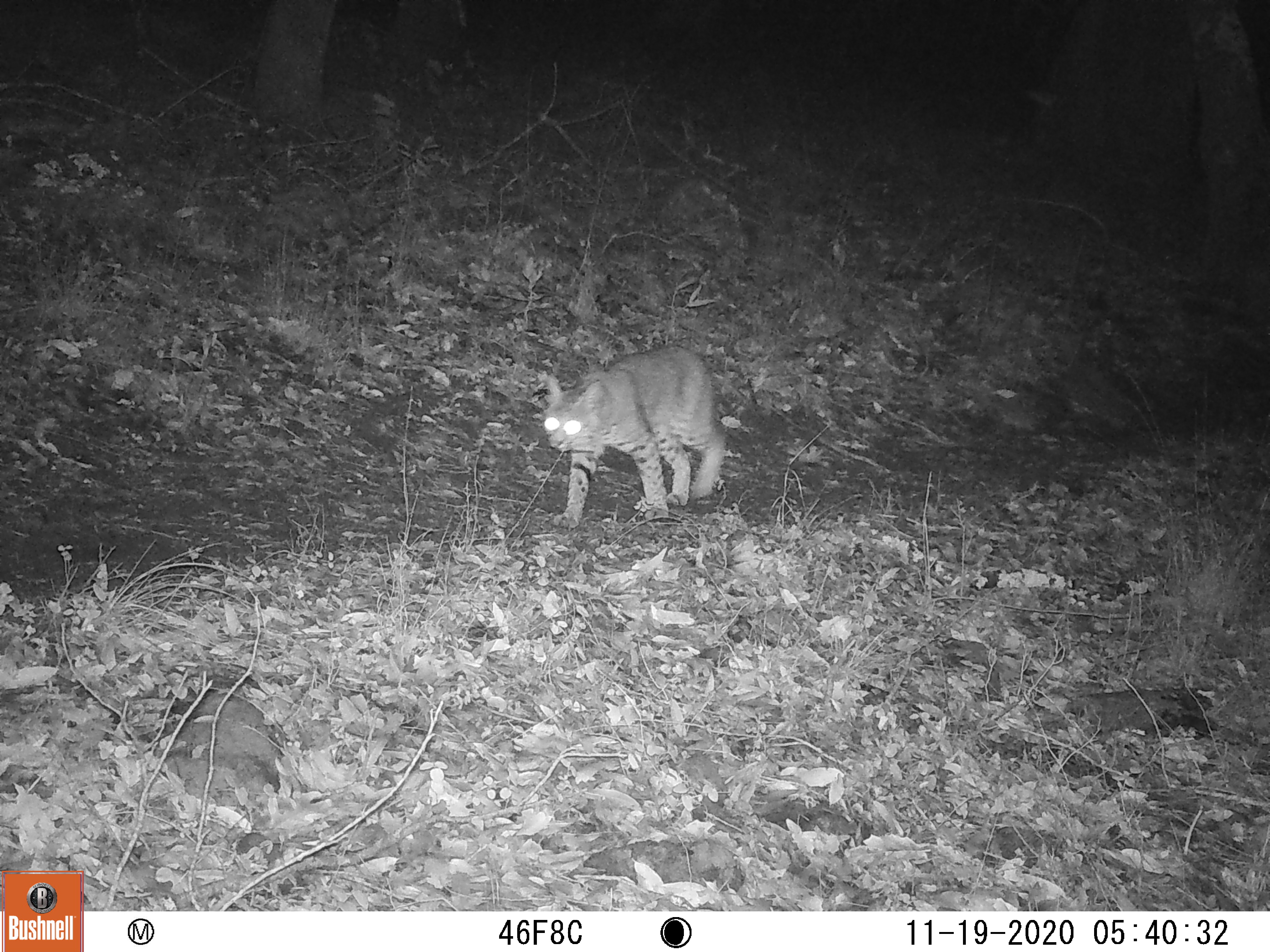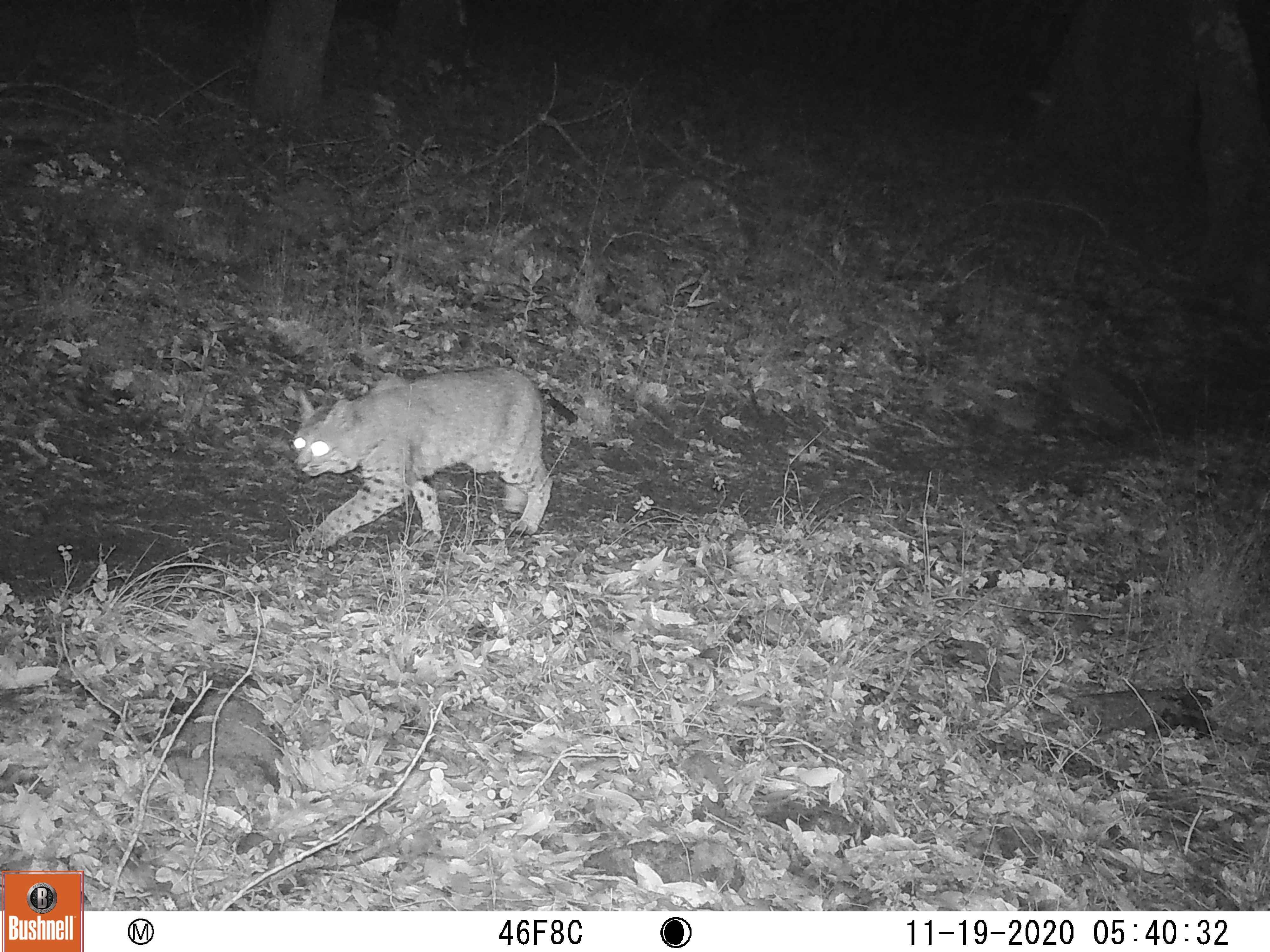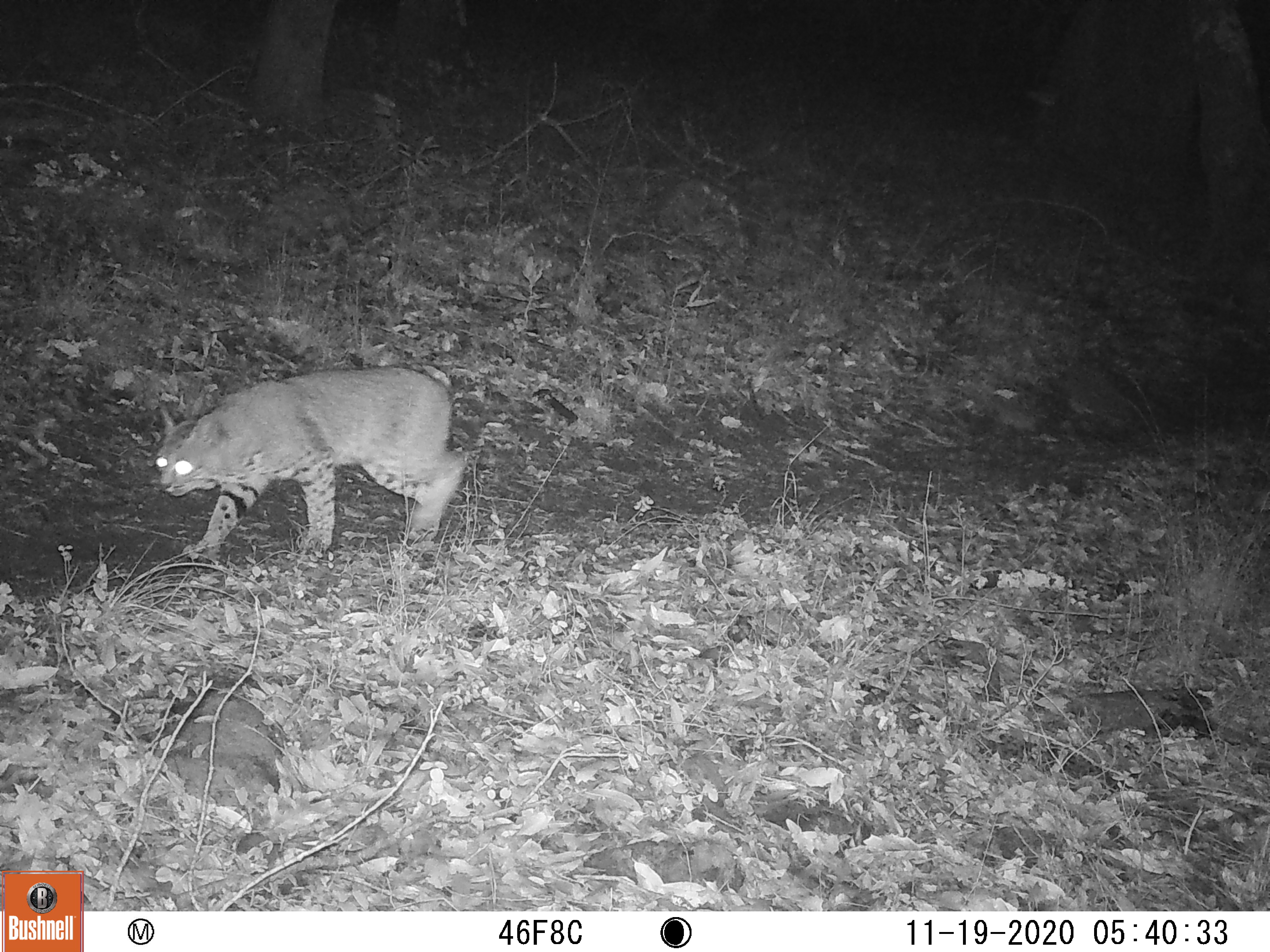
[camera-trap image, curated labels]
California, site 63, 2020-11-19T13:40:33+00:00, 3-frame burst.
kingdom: Animalia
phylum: Chordata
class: Mammalia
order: Carnivora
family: Felidae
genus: Lynx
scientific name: Lynx rufus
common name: bobcat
Bobcat (Lynx rufus).